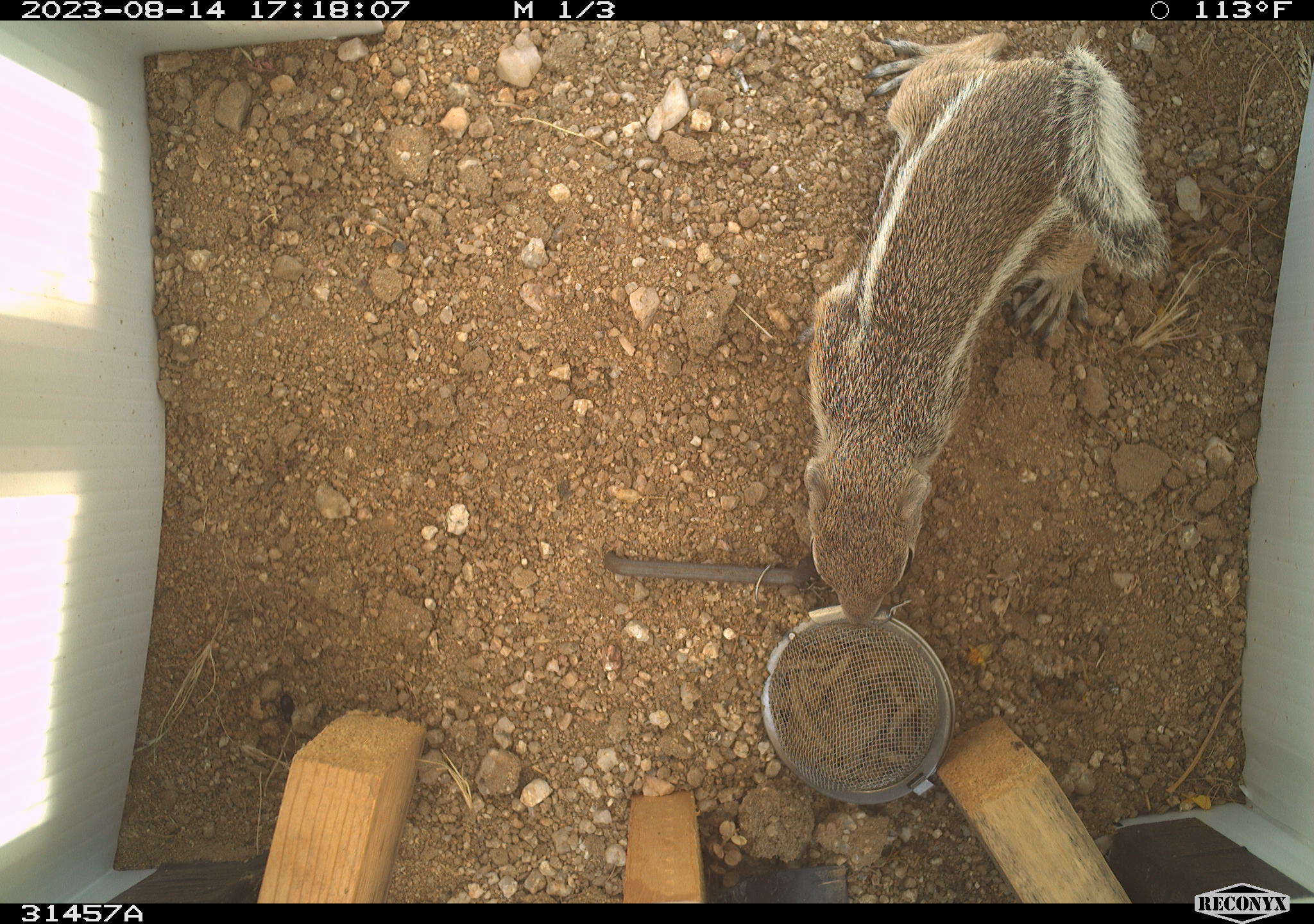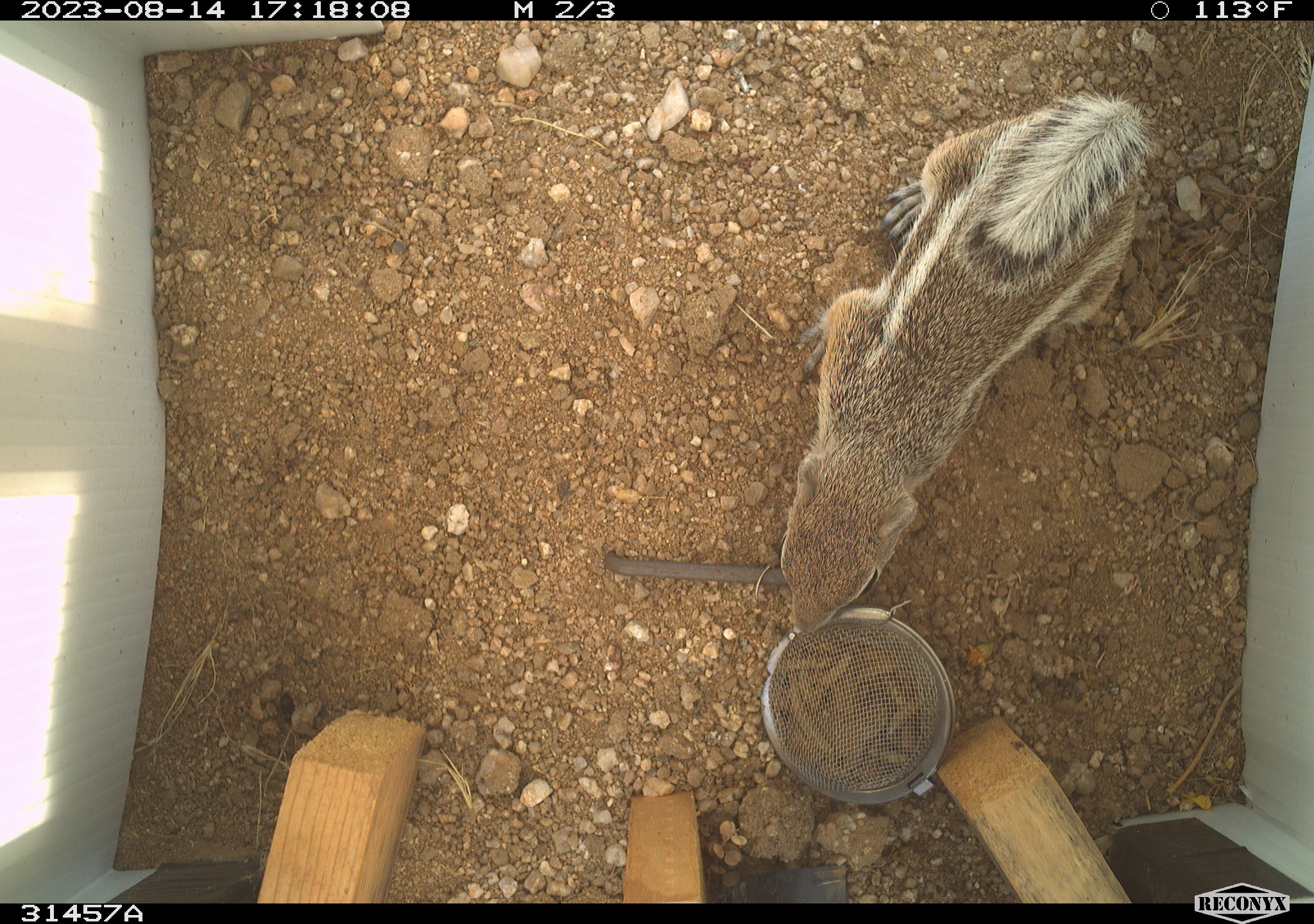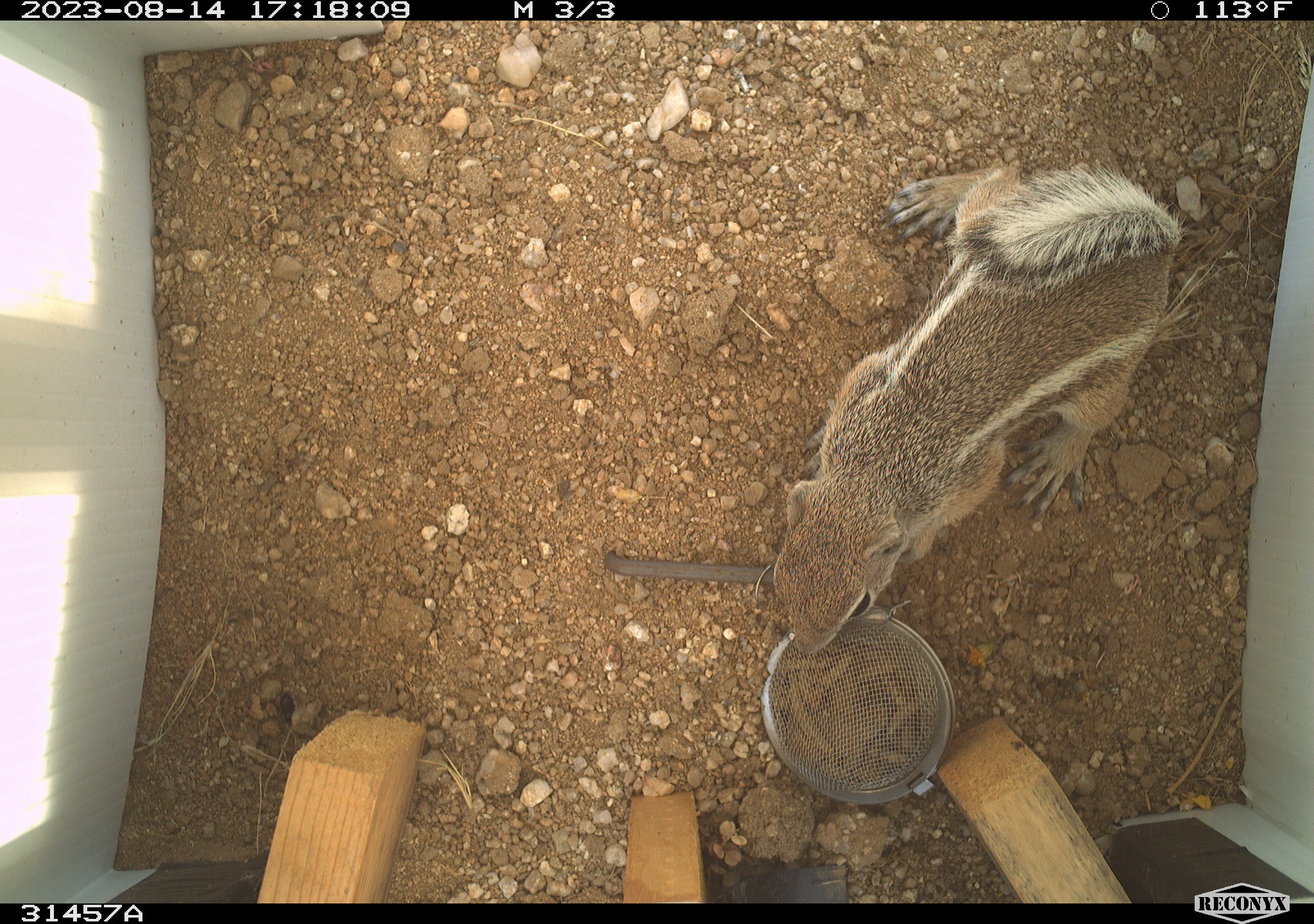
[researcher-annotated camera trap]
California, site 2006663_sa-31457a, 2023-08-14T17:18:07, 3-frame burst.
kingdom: Animalia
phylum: Chordata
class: Mammalia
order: Rodentia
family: Sciuridae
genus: Ammospermophilus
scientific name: Ammospermophilus leucurus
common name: white-tailed antelope squirrel